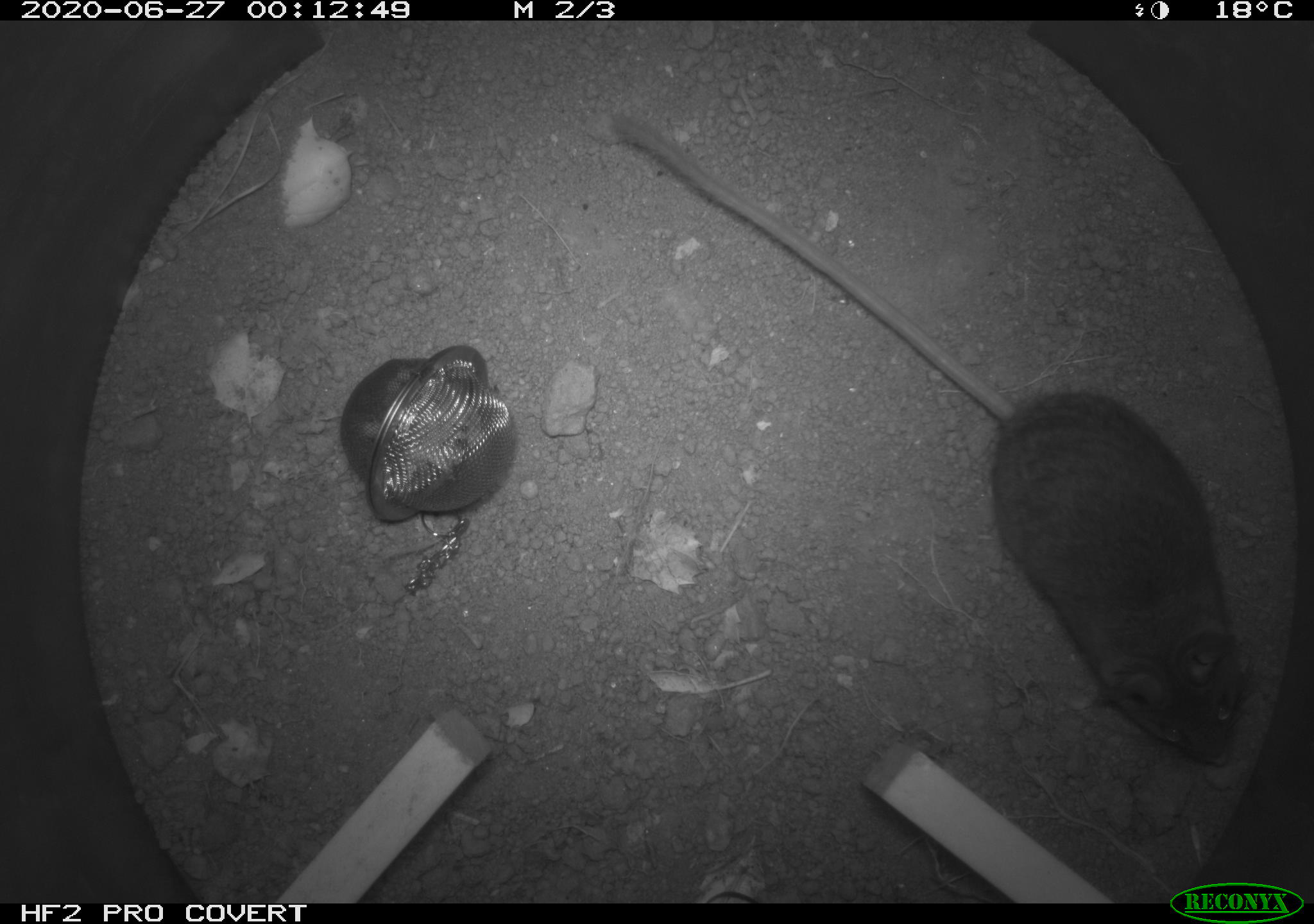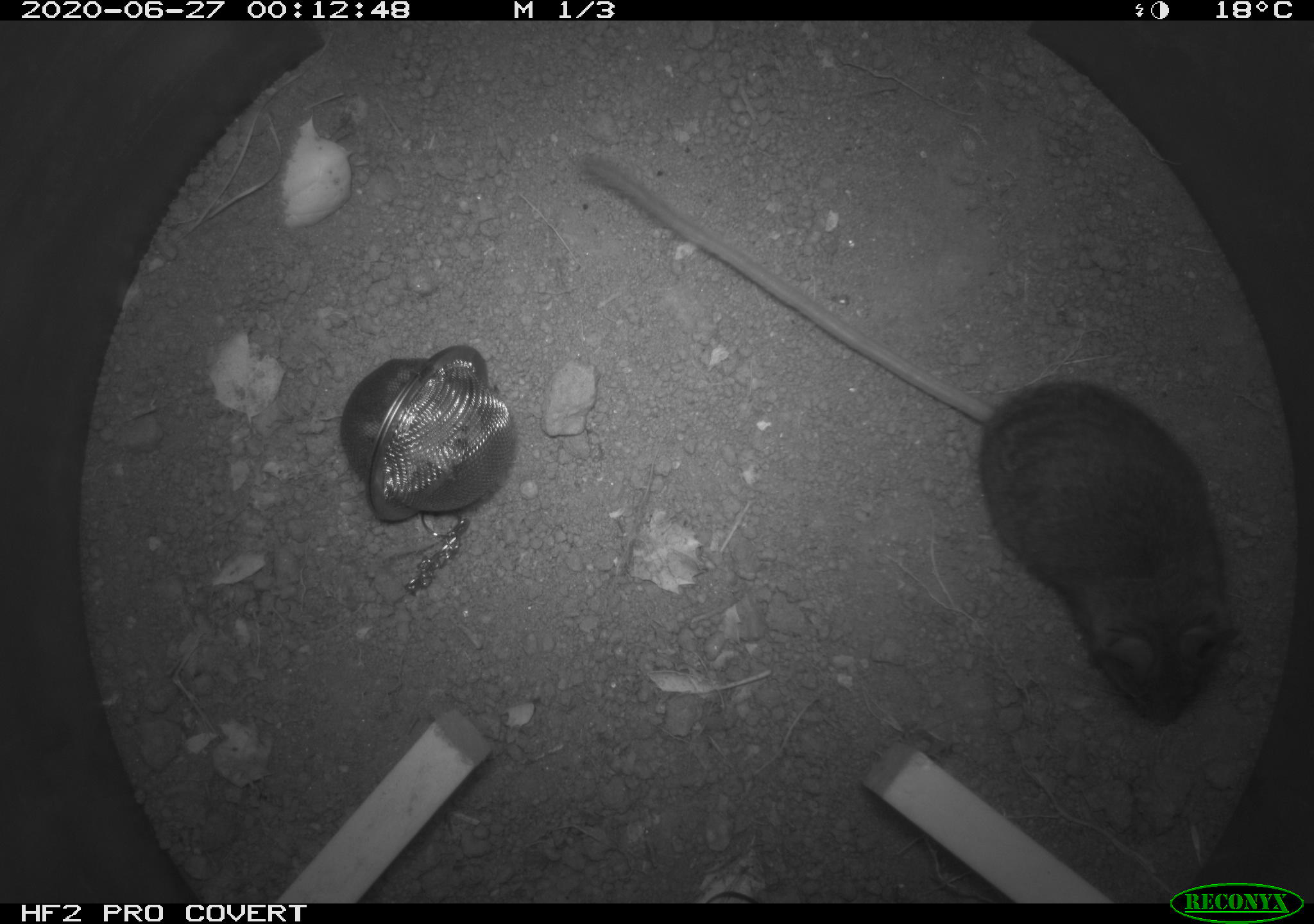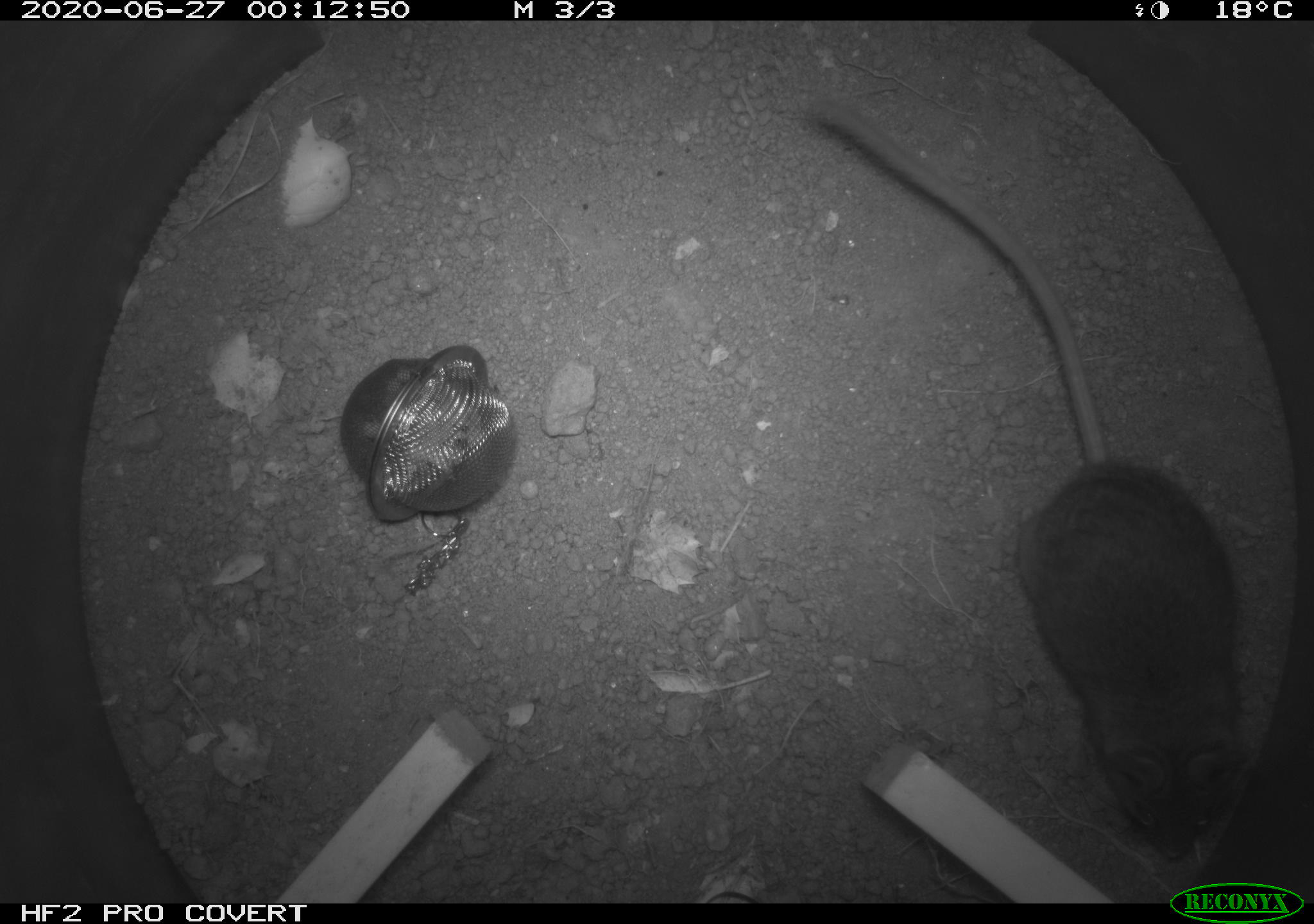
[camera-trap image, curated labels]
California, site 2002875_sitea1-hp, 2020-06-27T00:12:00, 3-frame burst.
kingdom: Animalia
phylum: Chordata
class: Mammalia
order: Rodentia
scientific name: Rodentia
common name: rodent